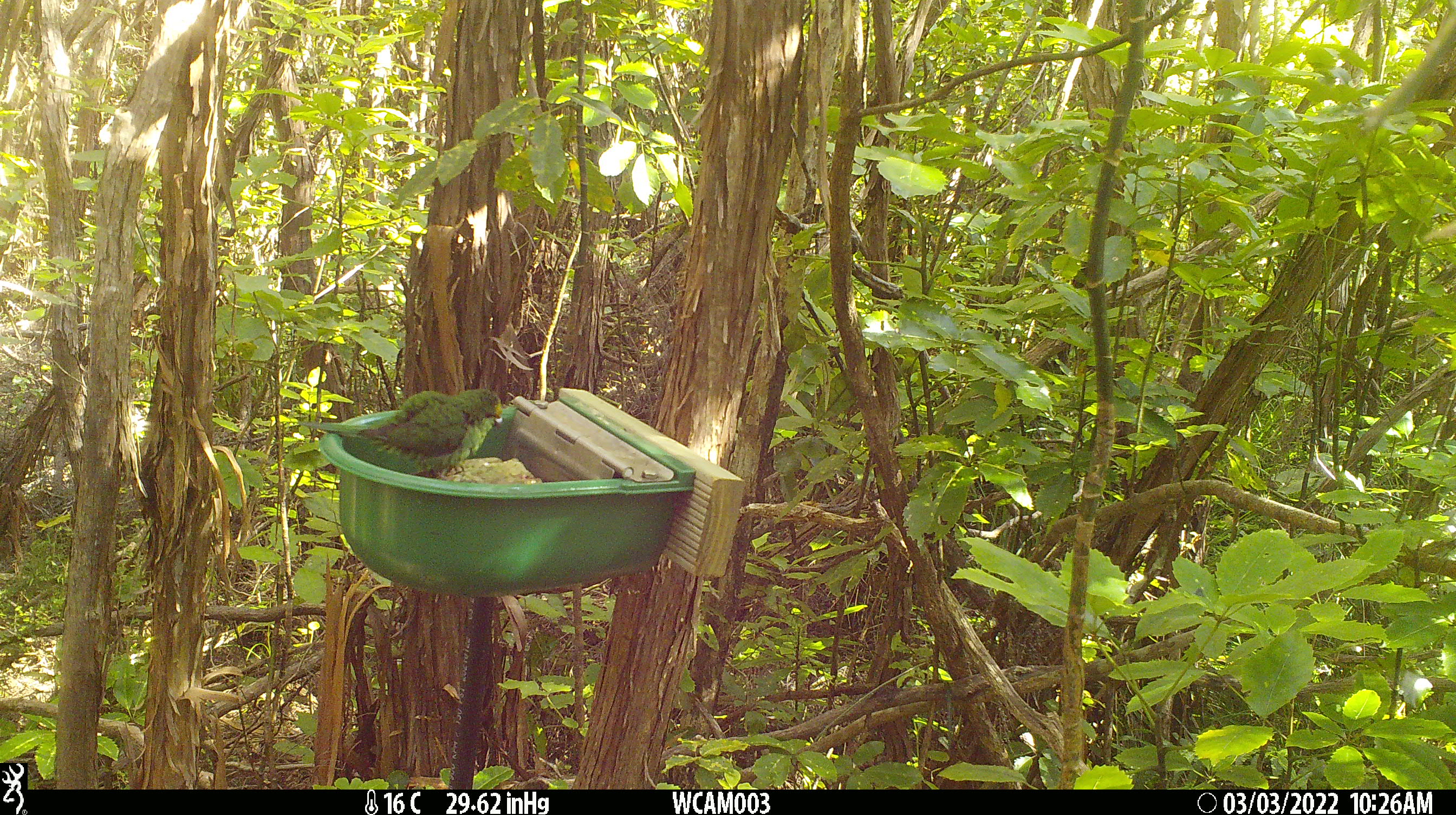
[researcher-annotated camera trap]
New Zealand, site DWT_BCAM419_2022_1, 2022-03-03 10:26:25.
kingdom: Animalia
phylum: Chordata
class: Aves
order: Psittaciformes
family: Psittaculidae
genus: Cyanoramphus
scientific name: Cyanoramphus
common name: parakeet